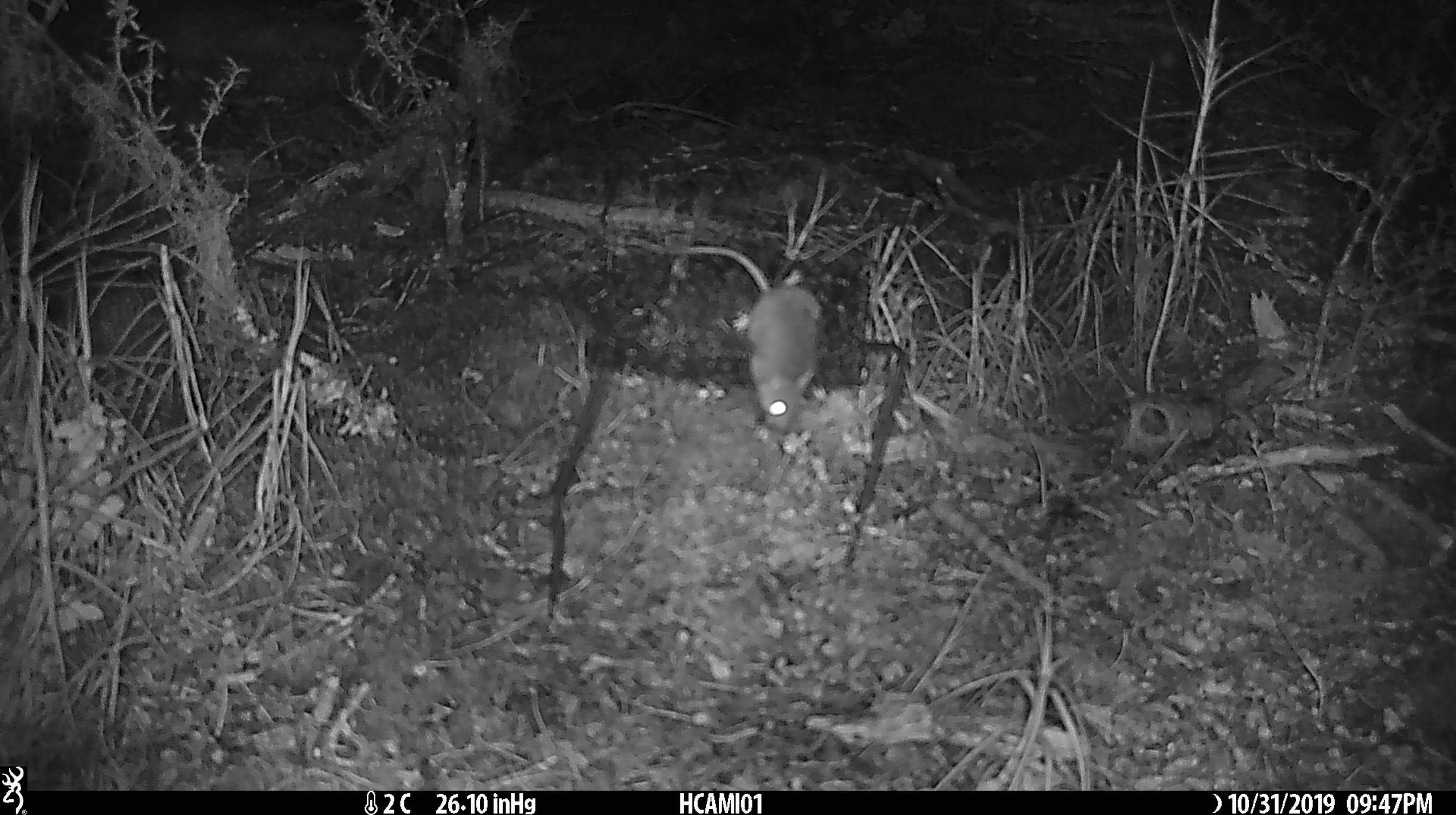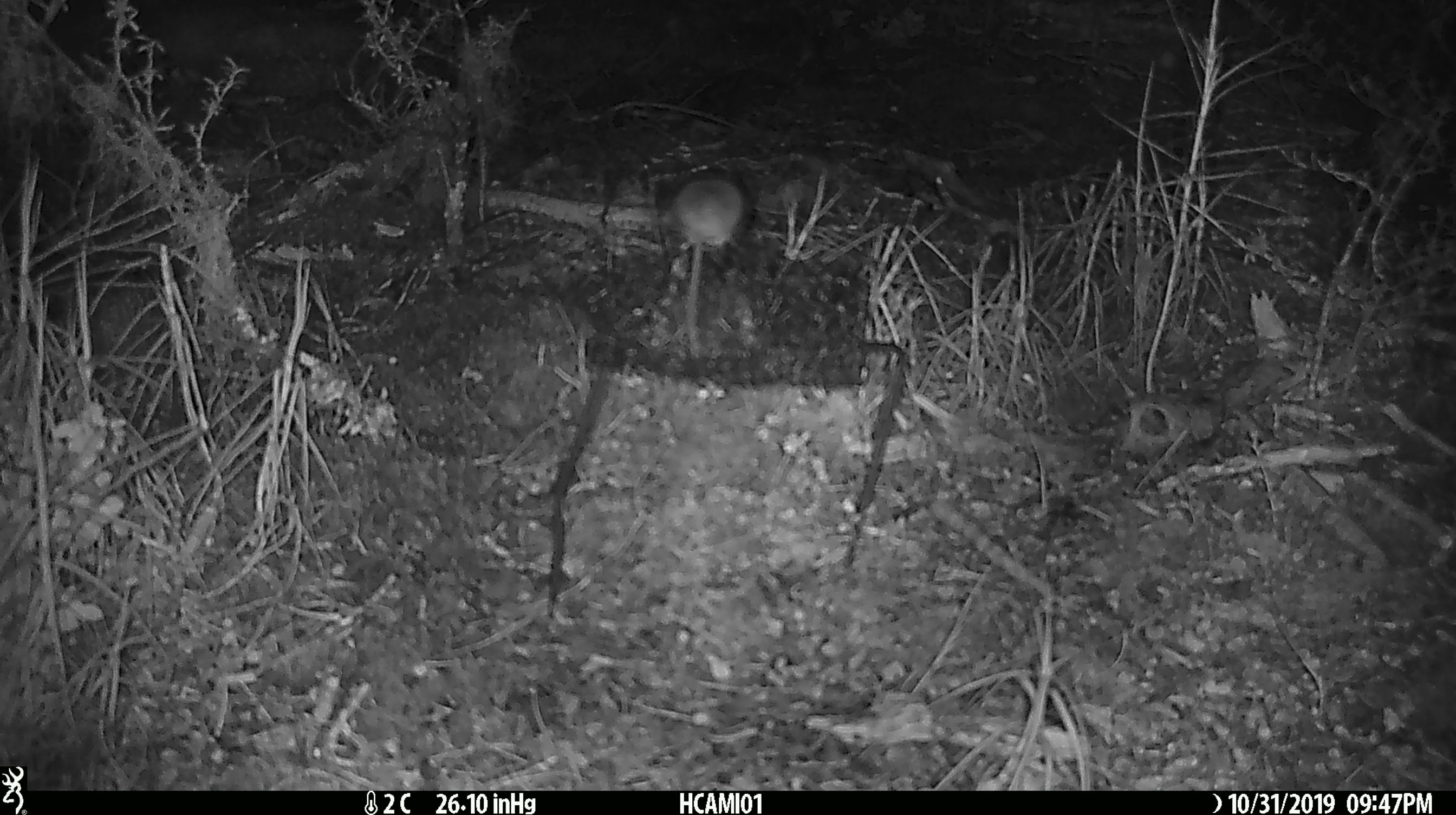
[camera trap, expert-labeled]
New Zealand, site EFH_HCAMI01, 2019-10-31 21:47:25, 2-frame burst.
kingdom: Animalia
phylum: Chordata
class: Mammalia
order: Rodentia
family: Muridae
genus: Mus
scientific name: Mus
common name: mouse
Mouse (Mus).